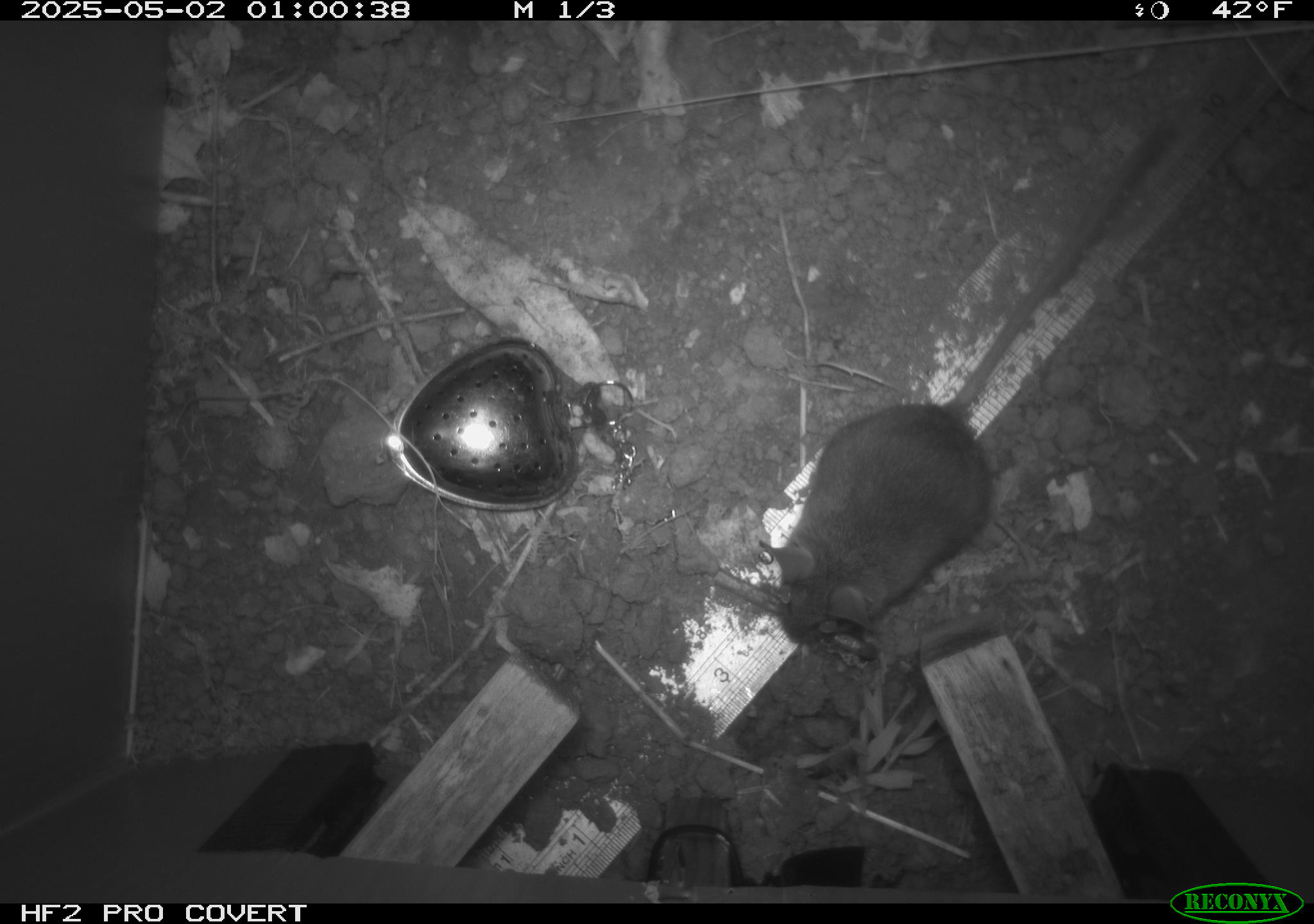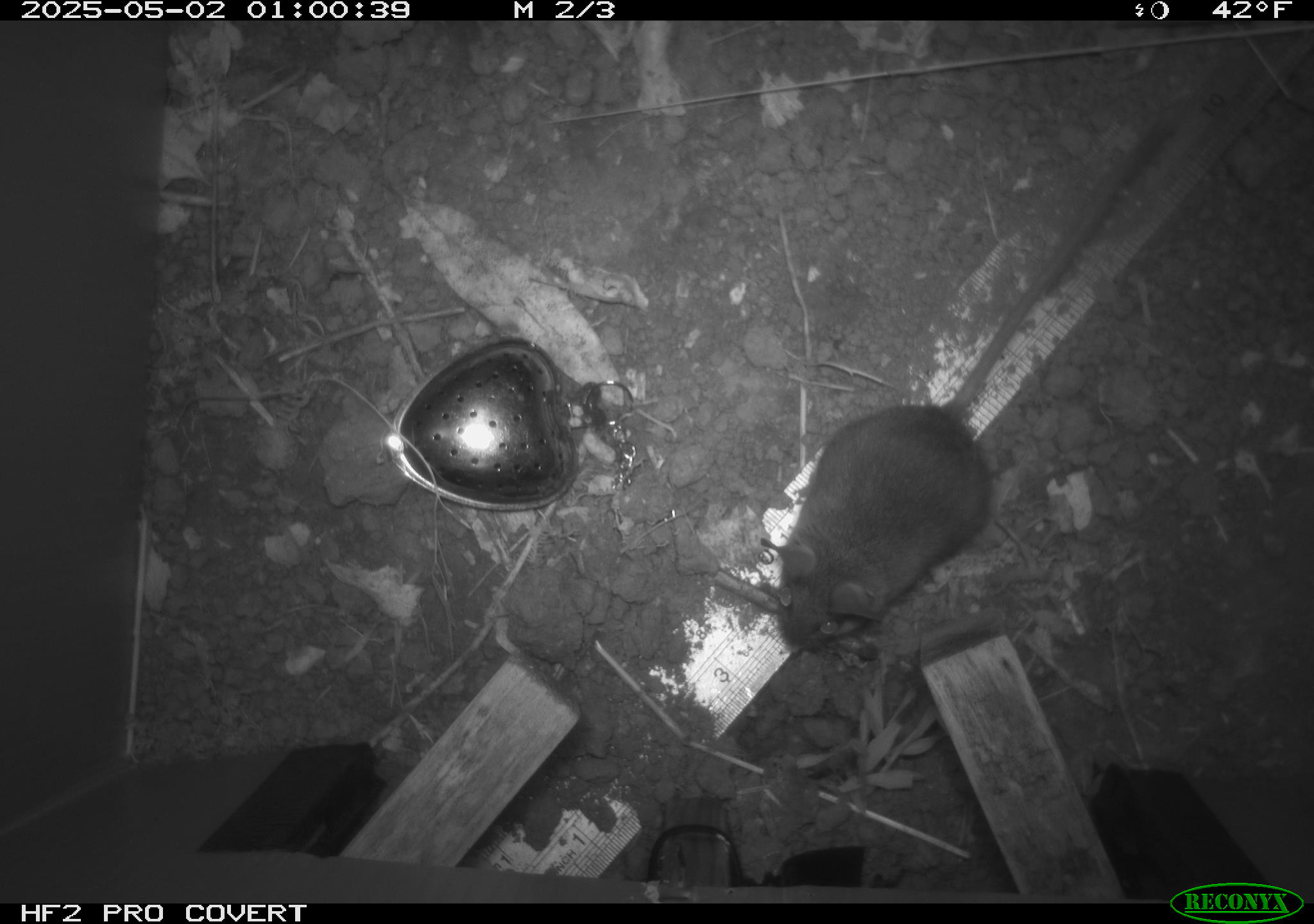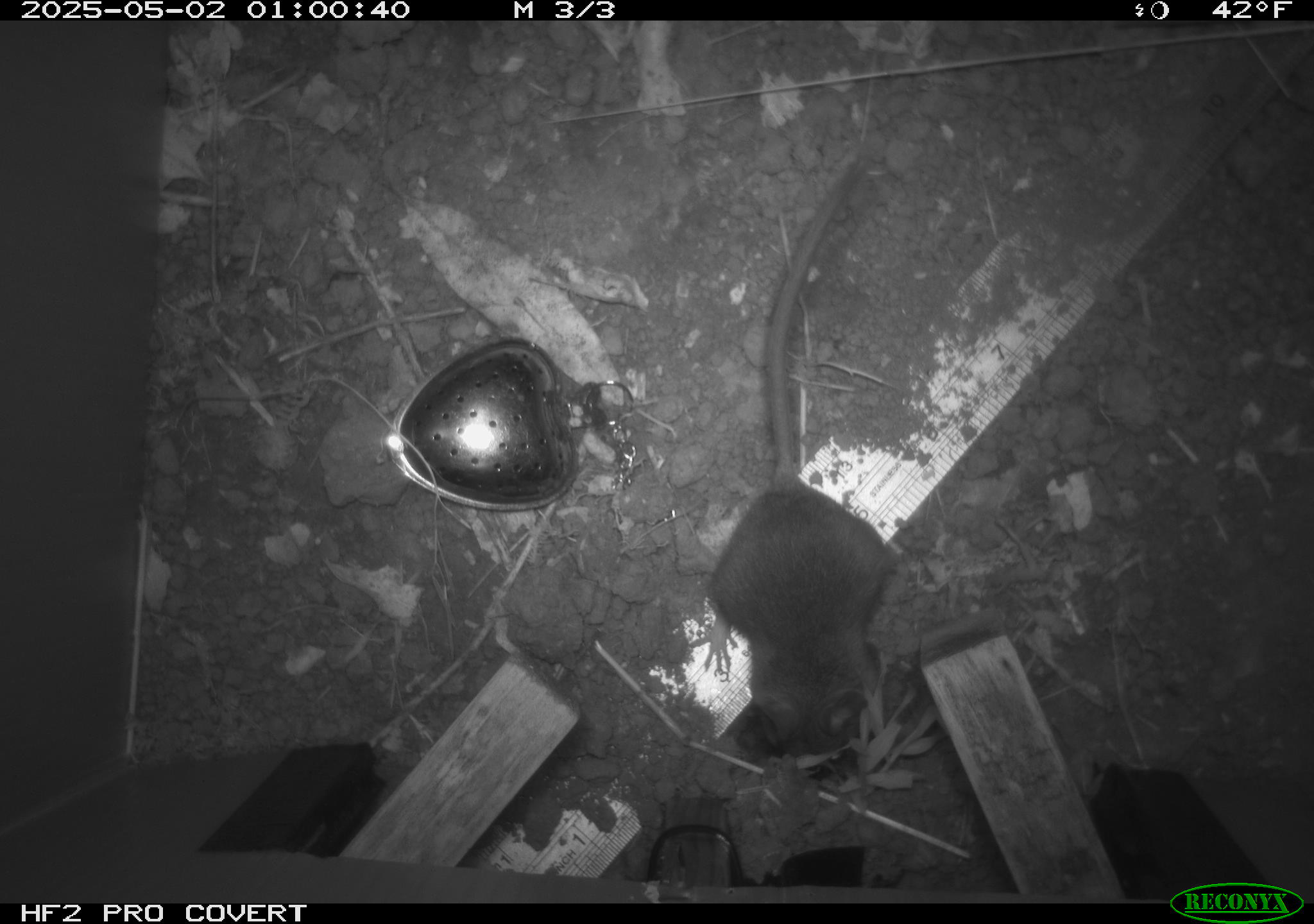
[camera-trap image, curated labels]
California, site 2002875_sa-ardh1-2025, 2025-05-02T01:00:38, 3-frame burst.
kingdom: Animalia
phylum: Chordata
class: Mammalia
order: Rodentia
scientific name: Rodentia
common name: mouse species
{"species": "mouse species (Rodentia)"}